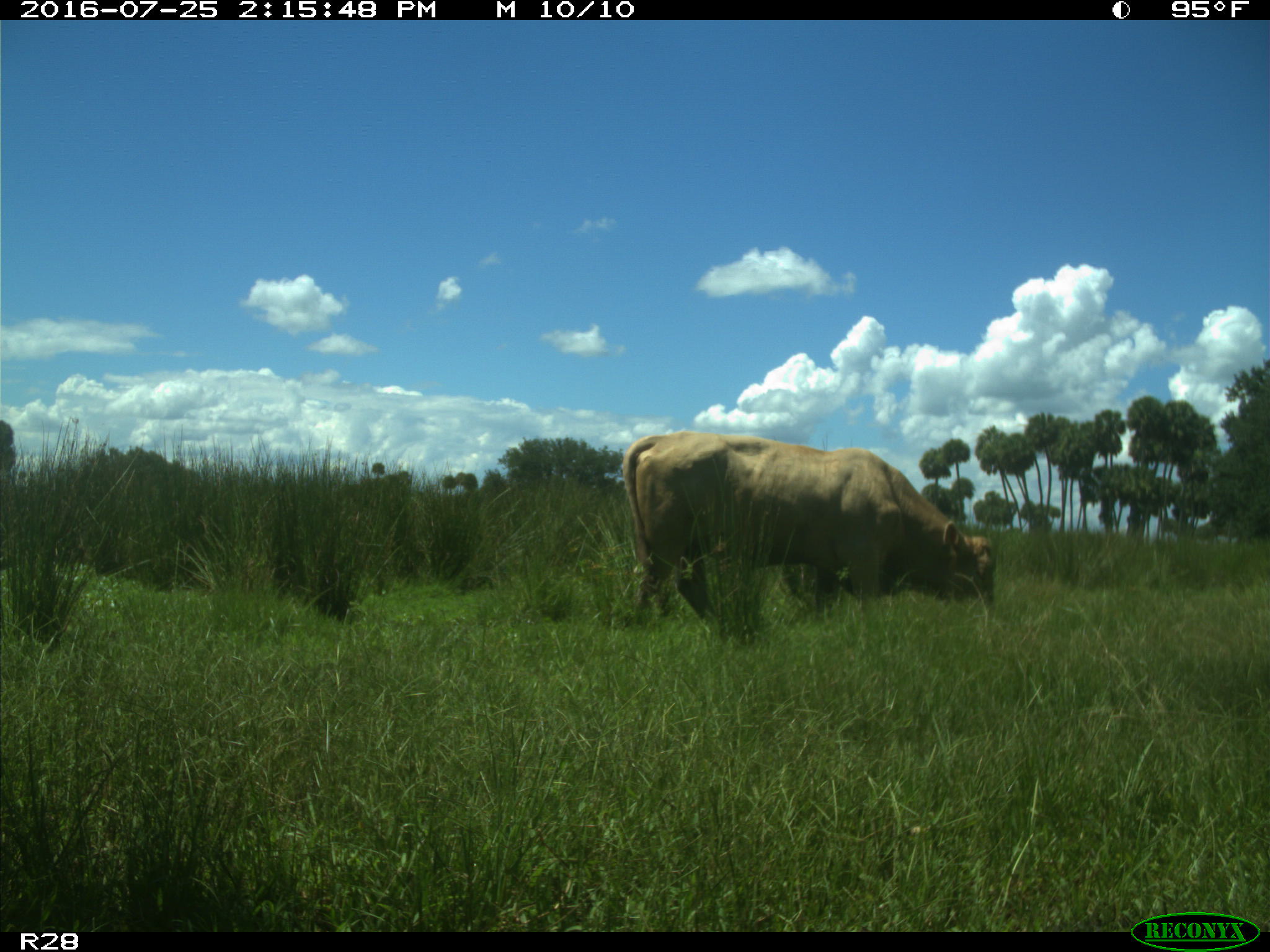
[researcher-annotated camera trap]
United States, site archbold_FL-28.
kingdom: Animalia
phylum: Chordata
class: Mammalia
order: Artiodactyla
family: Bovidae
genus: Bos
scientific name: Bos taurus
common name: domestic cow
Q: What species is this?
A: Bos taurus (domestic cow).